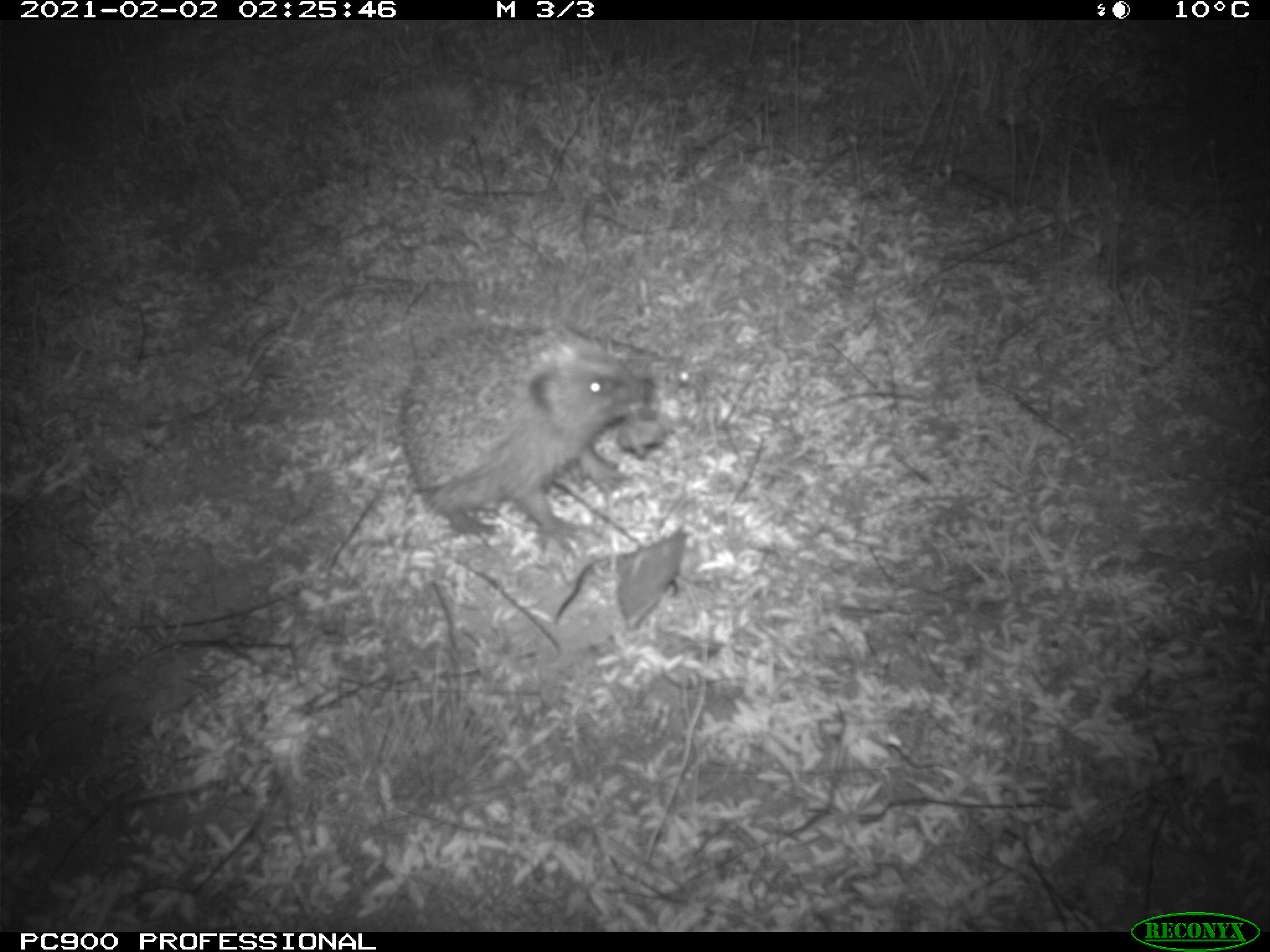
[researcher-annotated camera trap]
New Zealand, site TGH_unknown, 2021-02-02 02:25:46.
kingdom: Animalia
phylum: Chordata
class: Mammalia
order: Eulipotyphla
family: Erinaceidae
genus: Erinaceus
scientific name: Erinaceus europaeus europaeus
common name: european hedgehog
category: hedgehog